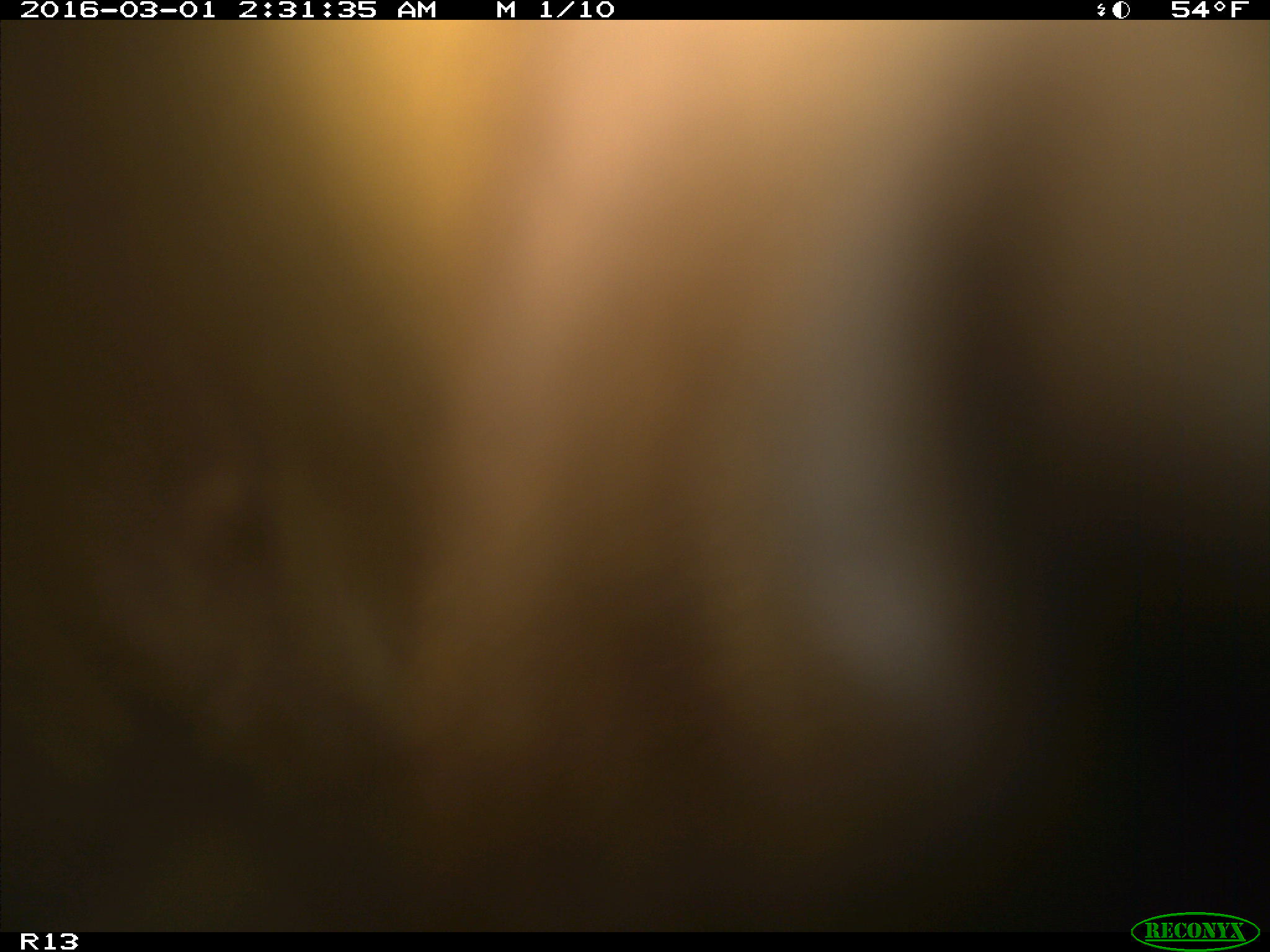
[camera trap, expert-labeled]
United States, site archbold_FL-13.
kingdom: Animalia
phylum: Chordata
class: Mammalia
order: Artiodactyla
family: Bovidae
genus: Bos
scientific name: Bos taurus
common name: domestic cow